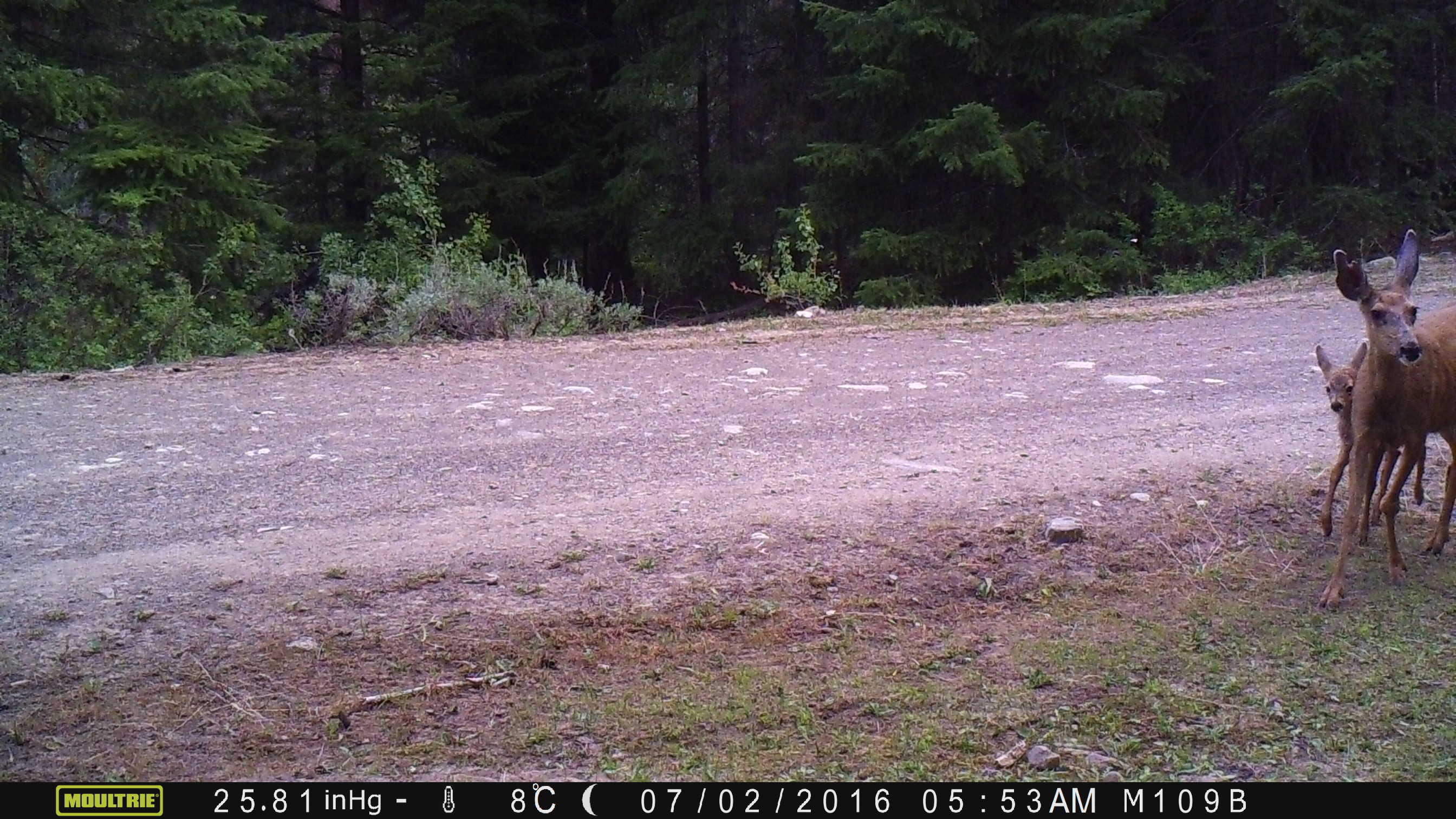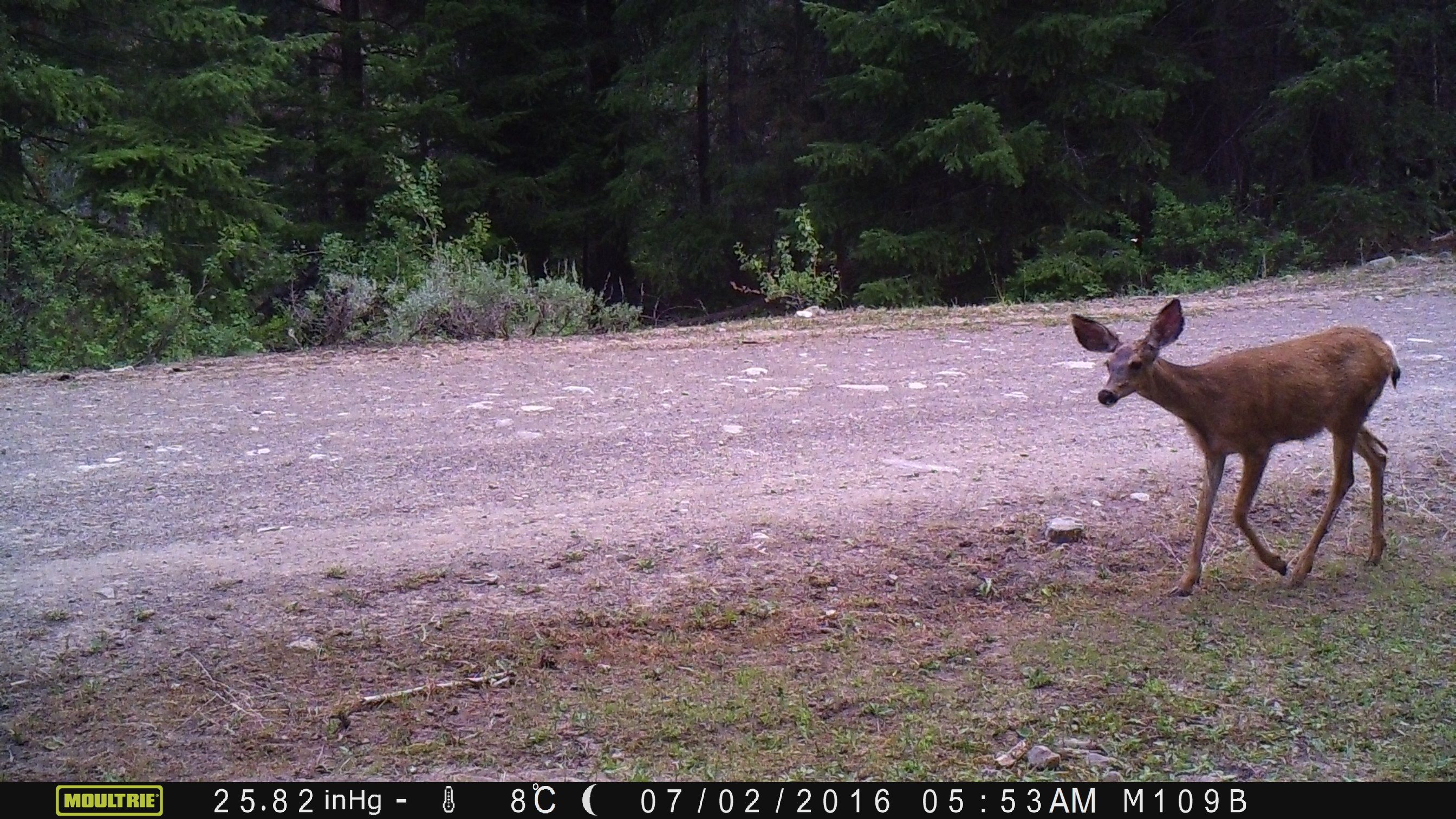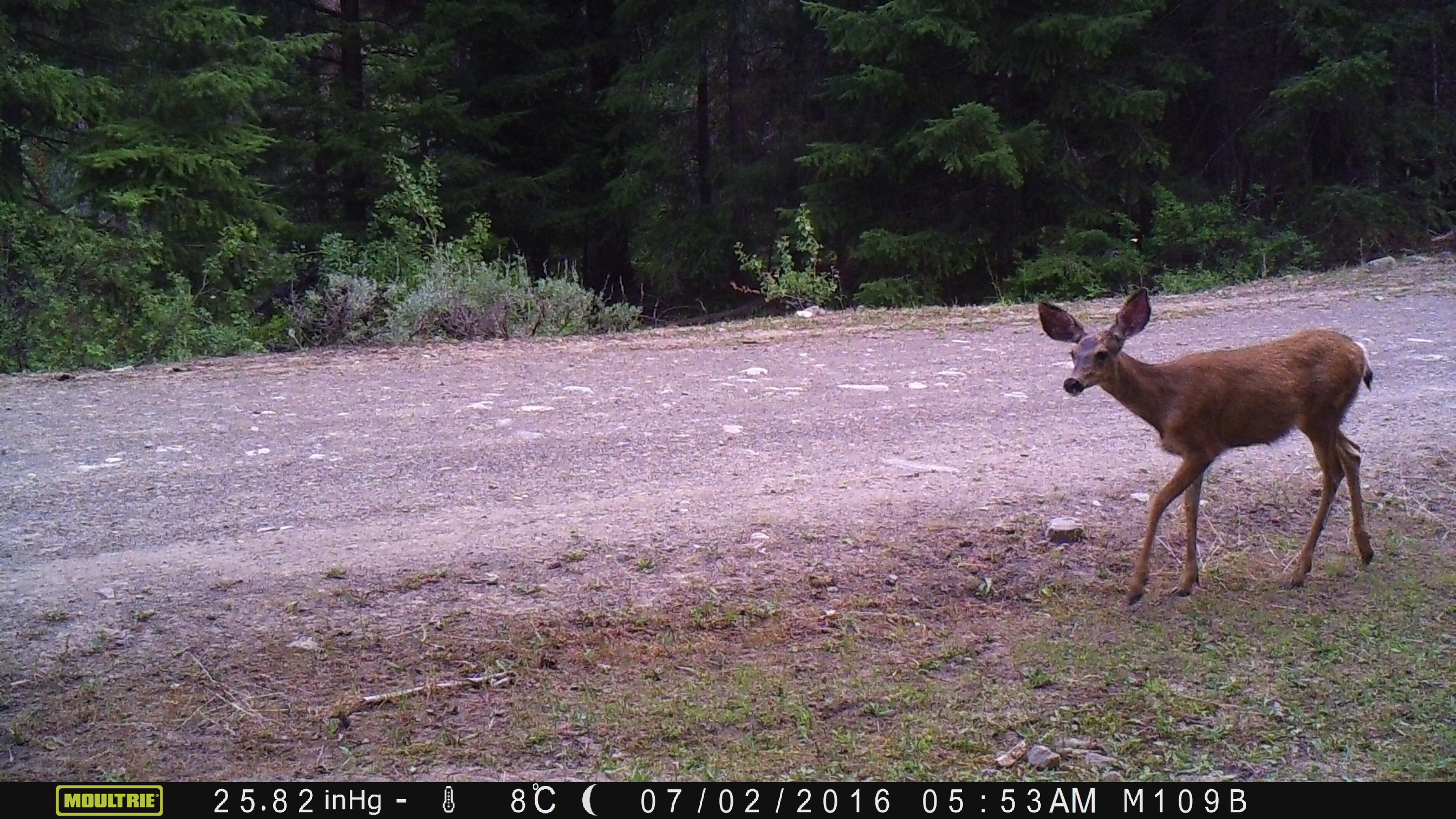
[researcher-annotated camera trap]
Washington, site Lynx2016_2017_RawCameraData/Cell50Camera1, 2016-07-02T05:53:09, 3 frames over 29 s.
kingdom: Animalia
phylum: Chordata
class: Mammalia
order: Artiodactyla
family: Cervidae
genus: Odocoileus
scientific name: Odocoileus hemionus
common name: mule deer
Odocoileus hemionus (mule deer). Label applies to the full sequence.